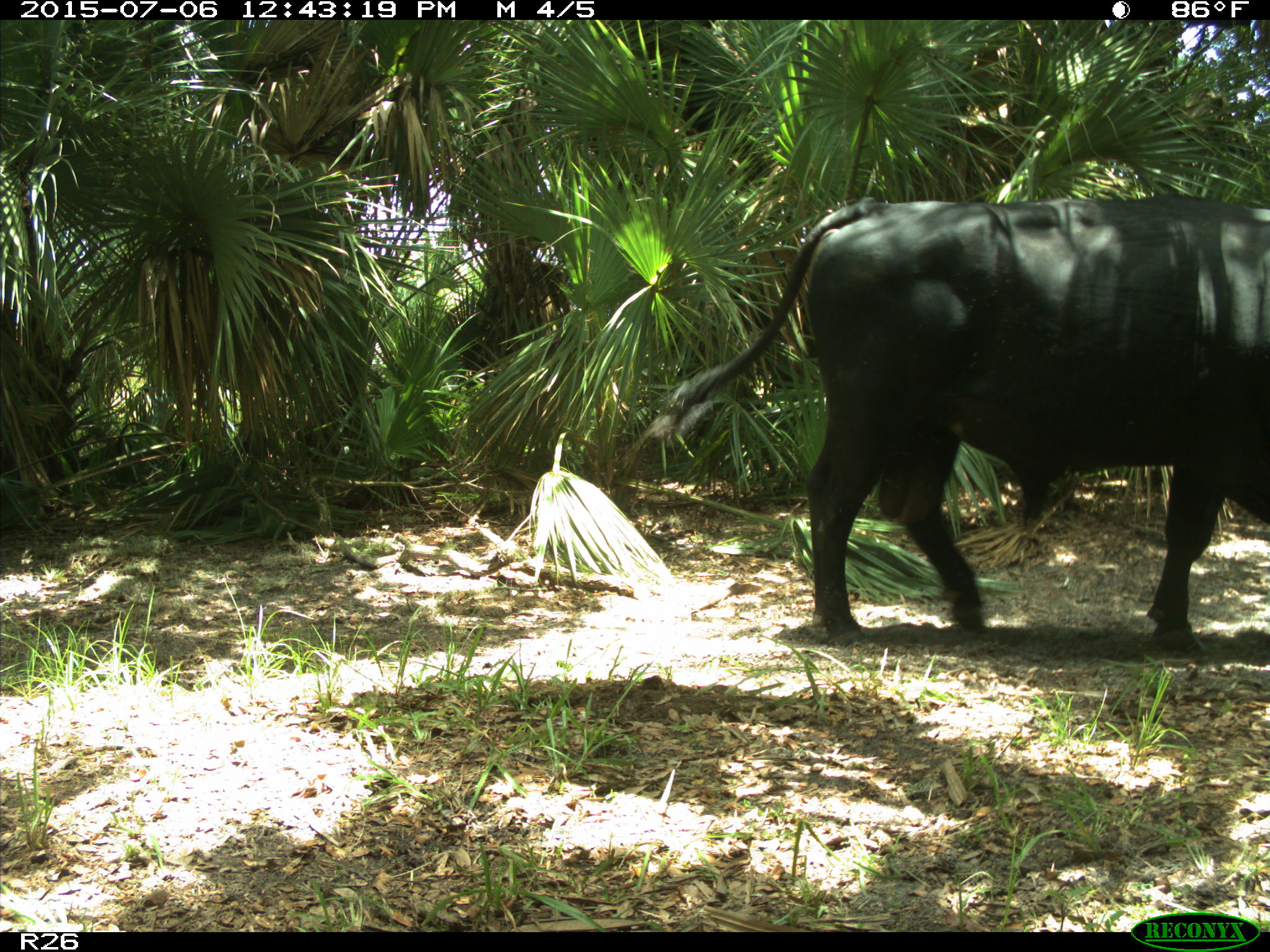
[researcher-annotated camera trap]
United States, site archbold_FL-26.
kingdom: Animalia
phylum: Chordata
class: Mammalia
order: Artiodactyla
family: Bovidae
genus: Bos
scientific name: Bos taurus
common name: domestic cow